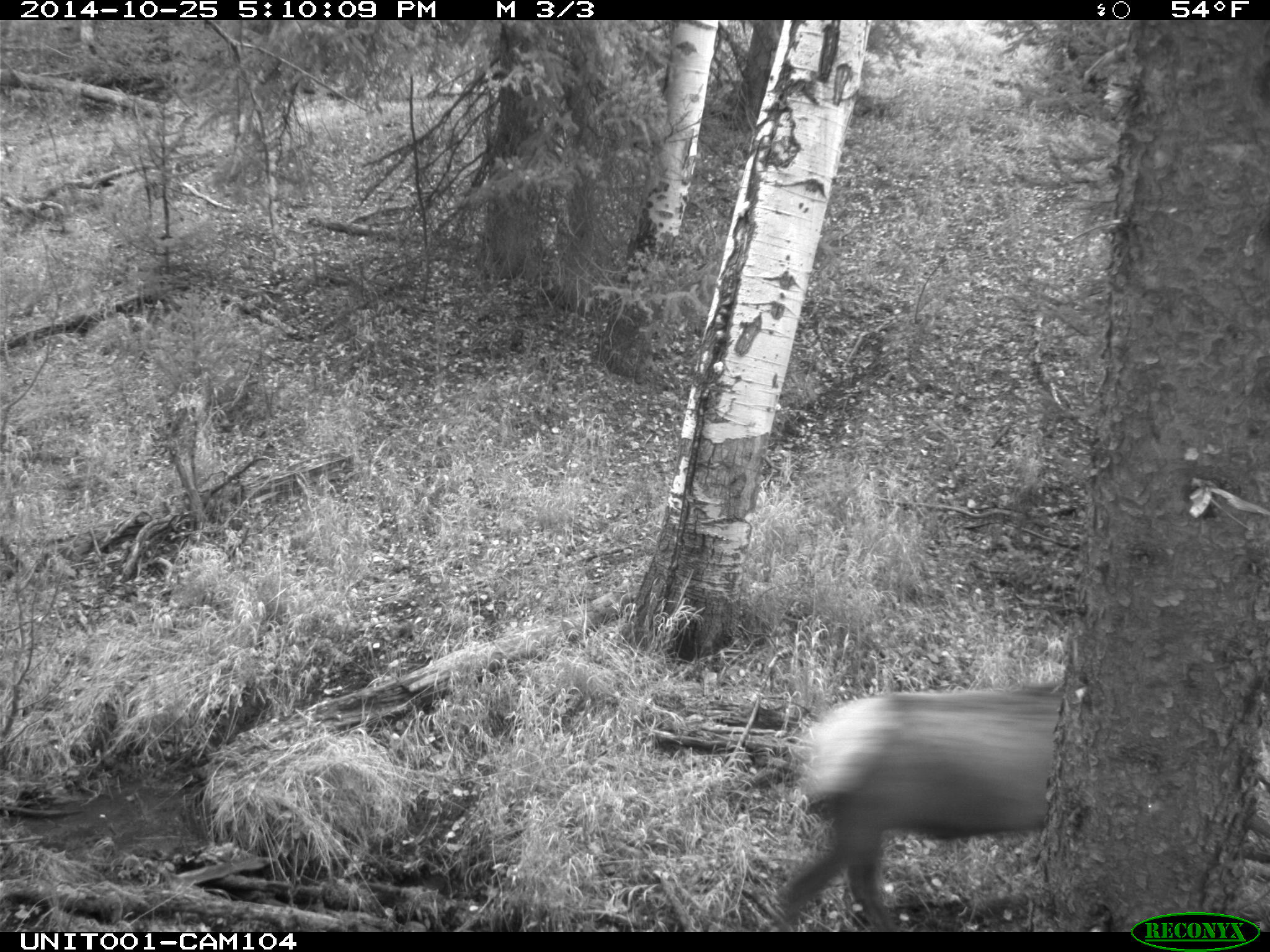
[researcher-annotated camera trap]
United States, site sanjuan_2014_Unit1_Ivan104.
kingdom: Animalia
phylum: Chordata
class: Mammalia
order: Artiodactyla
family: Cervidae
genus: Cervus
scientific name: Cervus elaphus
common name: red deer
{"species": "Cervus elaphus (red deer)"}